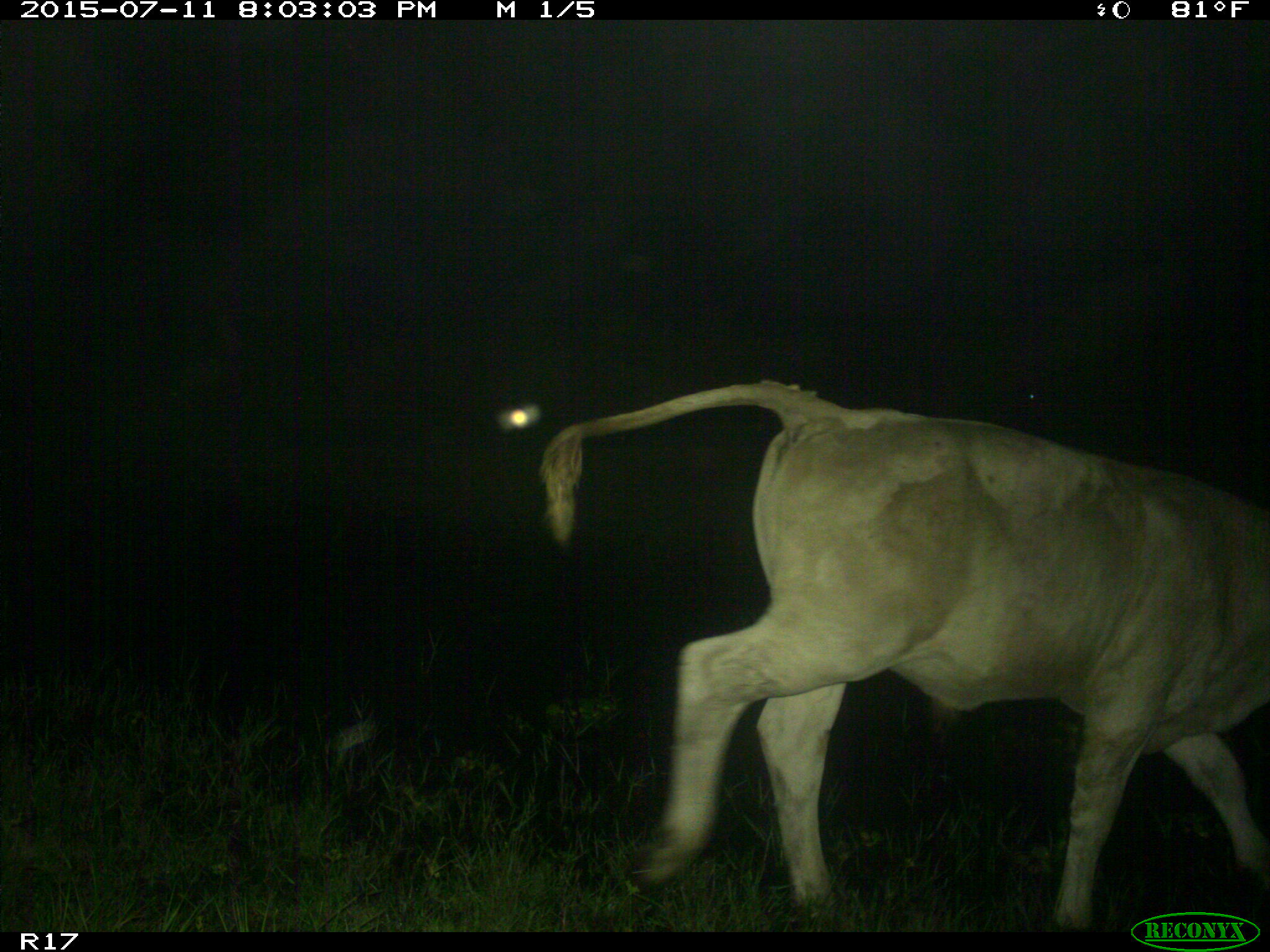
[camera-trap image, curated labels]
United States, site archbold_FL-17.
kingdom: Animalia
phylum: Chordata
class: Mammalia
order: Artiodactyla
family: Bovidae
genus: Bos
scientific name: Bos taurus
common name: domestic cow